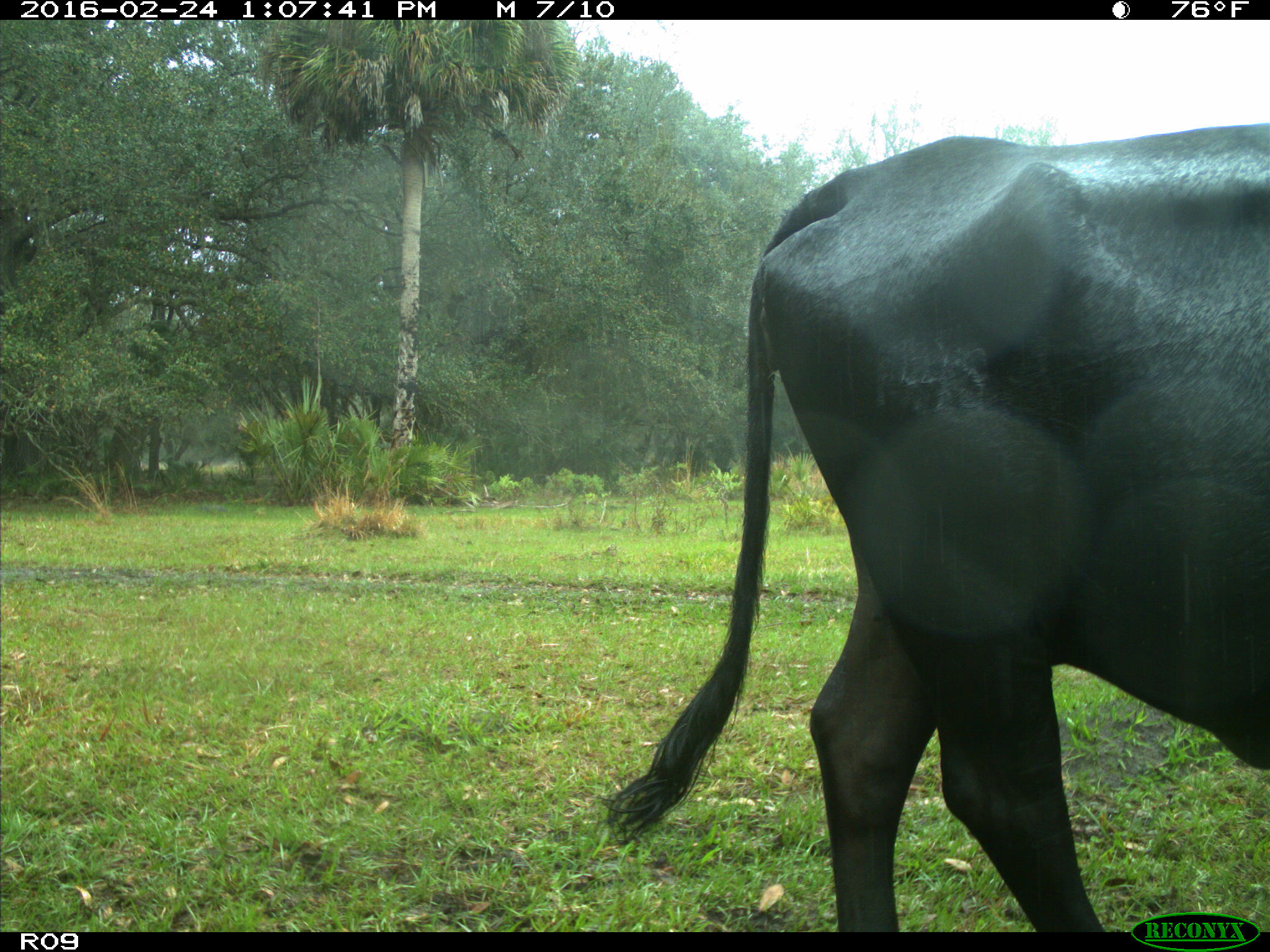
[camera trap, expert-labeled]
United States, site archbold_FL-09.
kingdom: Animalia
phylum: Chordata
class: Mammalia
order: Artiodactyla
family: Bovidae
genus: Bos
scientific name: Bos taurus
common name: domestic cow